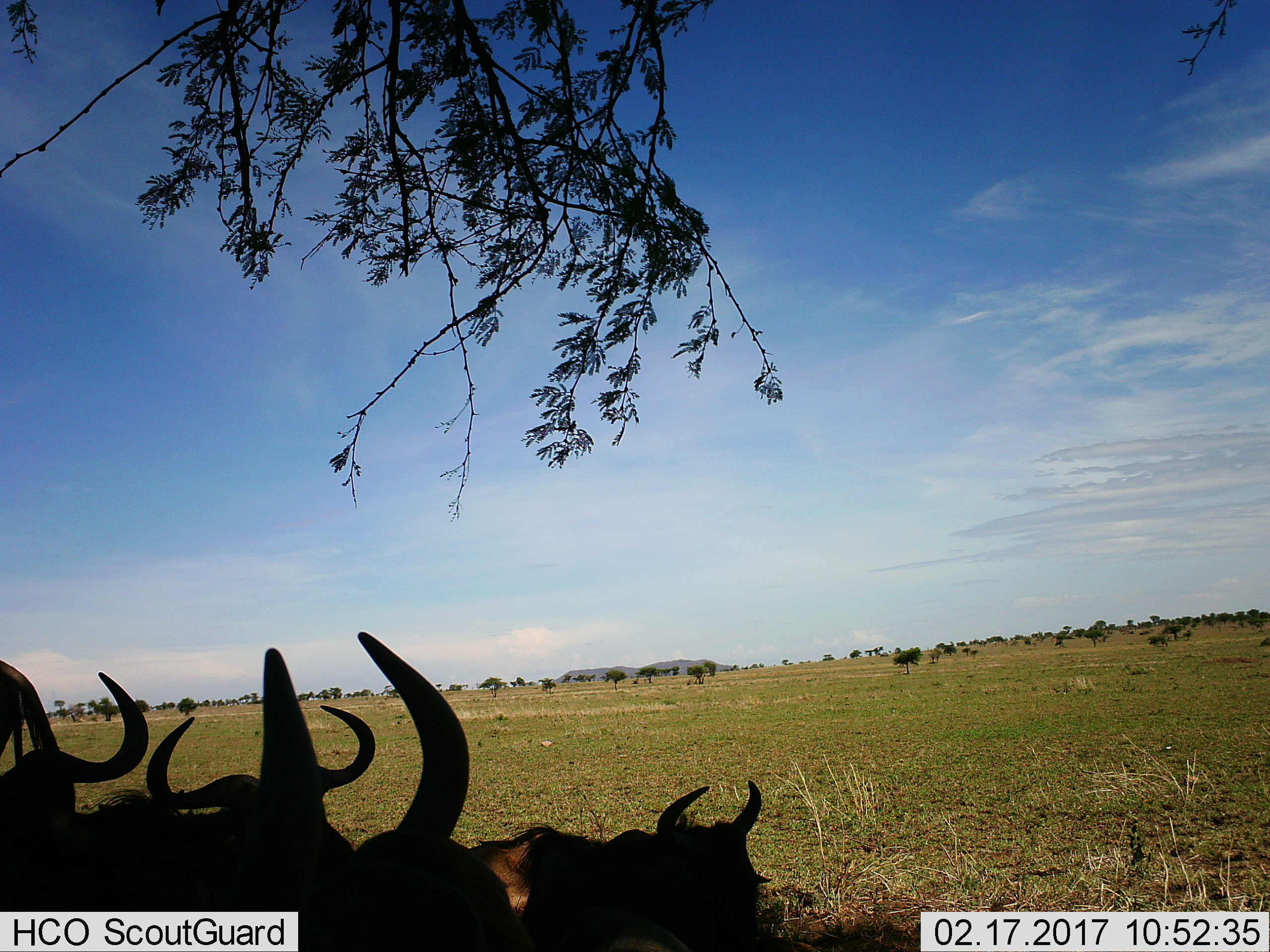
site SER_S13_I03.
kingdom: Animalia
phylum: Chordata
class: Mammalia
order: Artiodactyla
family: Bovidae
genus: Connochaetes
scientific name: Connochaetes taurinus taurinus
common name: blue wildebeest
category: wildebeestblue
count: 4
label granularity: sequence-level